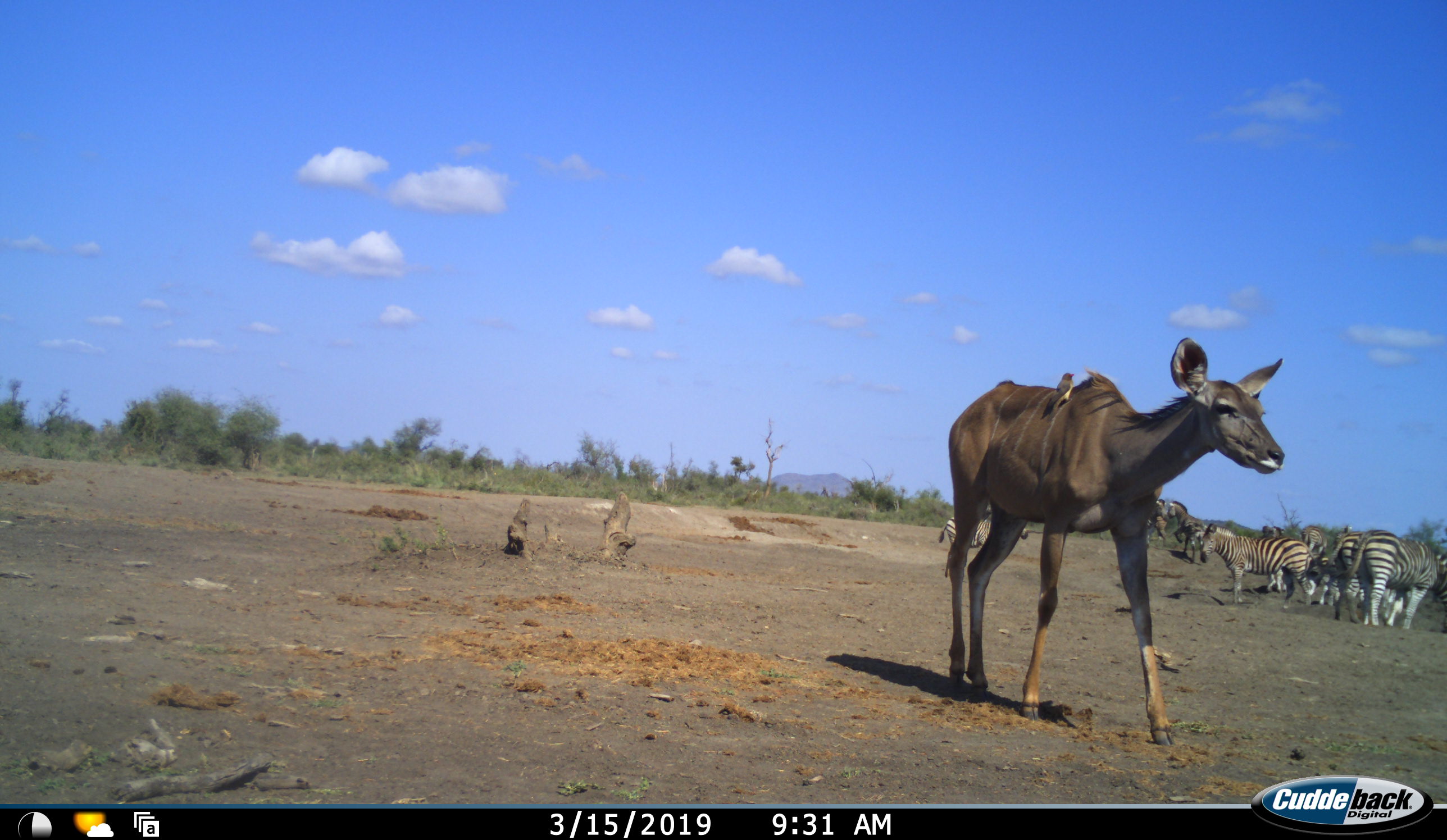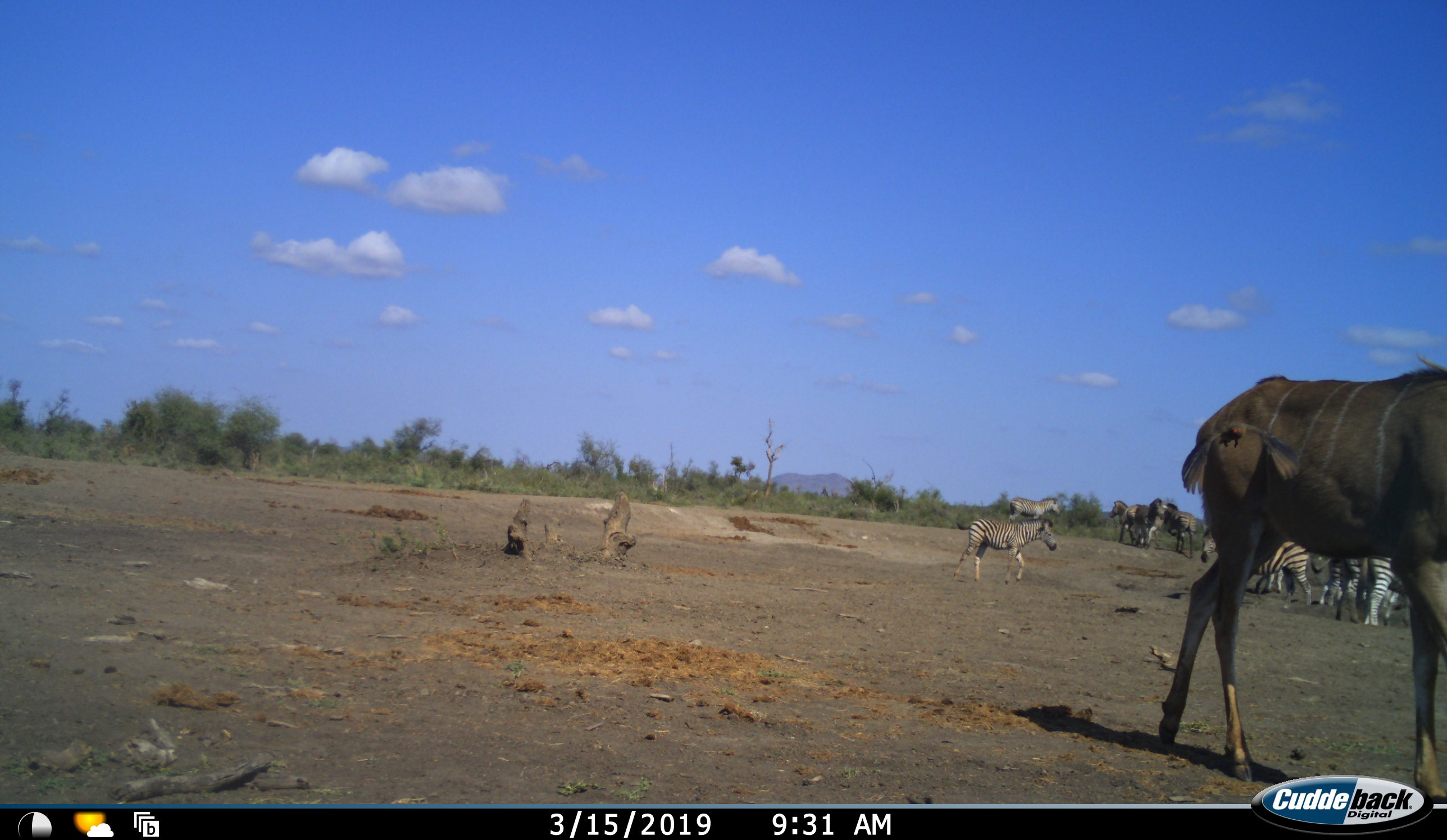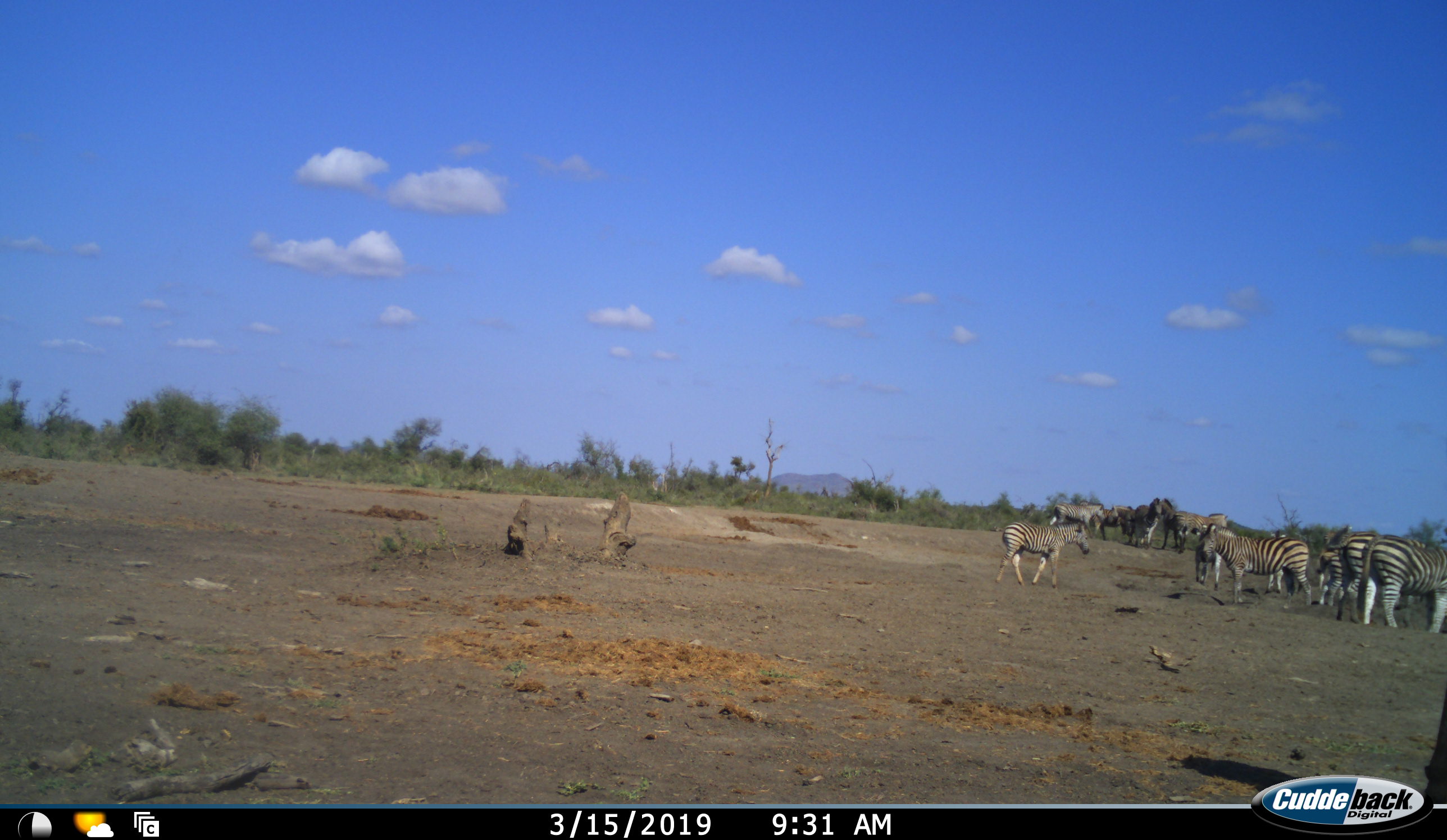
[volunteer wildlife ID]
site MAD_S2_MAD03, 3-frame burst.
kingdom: Animalia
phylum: Chordata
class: Mammalia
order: Artiodactyla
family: Bovidae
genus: Tragelaphus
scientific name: Tragelaphus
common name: kudu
Kudu (Tragelaphus), count 1. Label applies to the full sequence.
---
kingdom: Animalia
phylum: Chordata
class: Mammalia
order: Perissodactyla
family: Equidae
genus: Equus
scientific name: Equus quagga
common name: plains zebra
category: zebraplains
Zebraplains (plains zebra) (Equus quagga), count 11-50. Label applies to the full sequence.